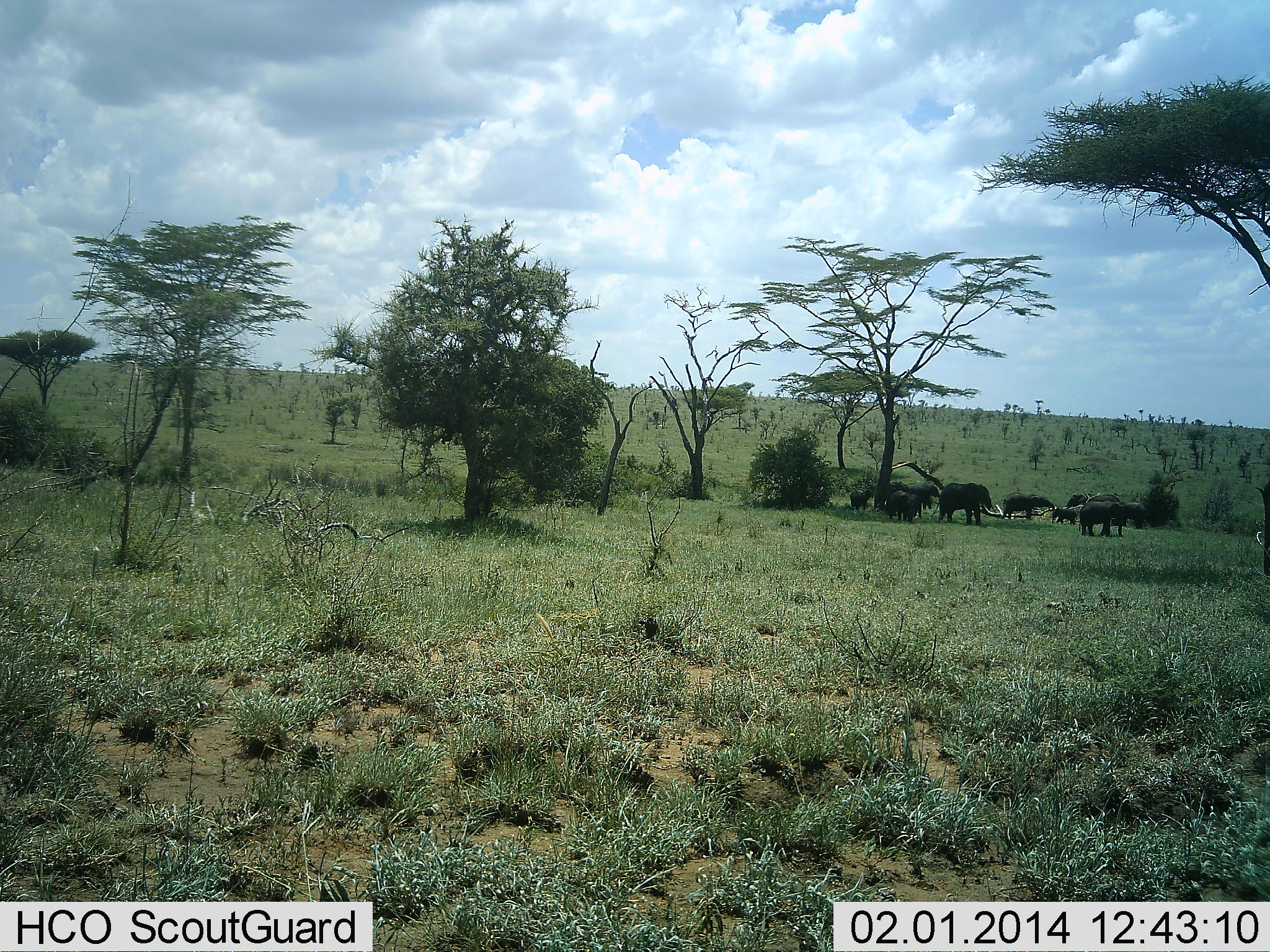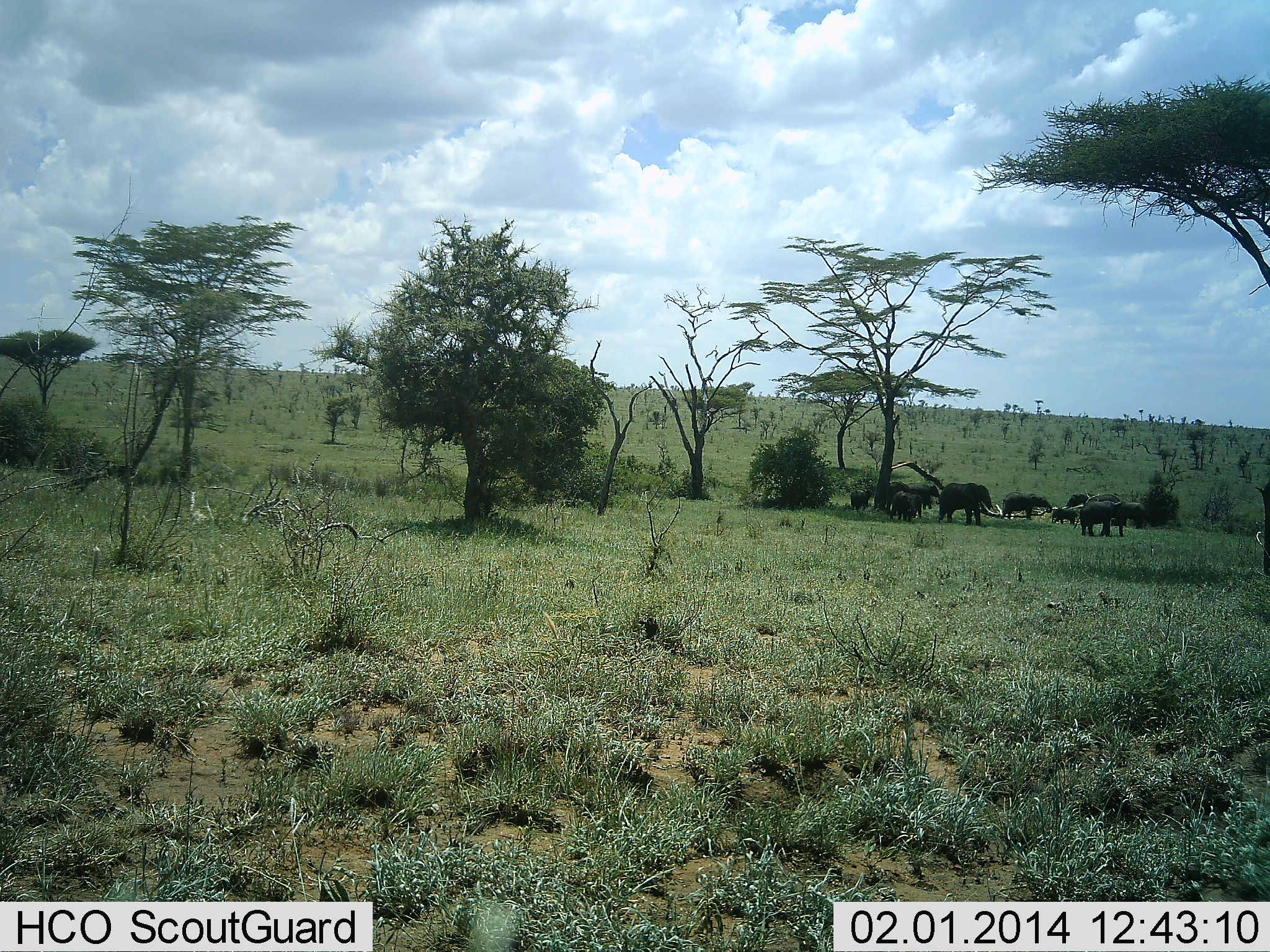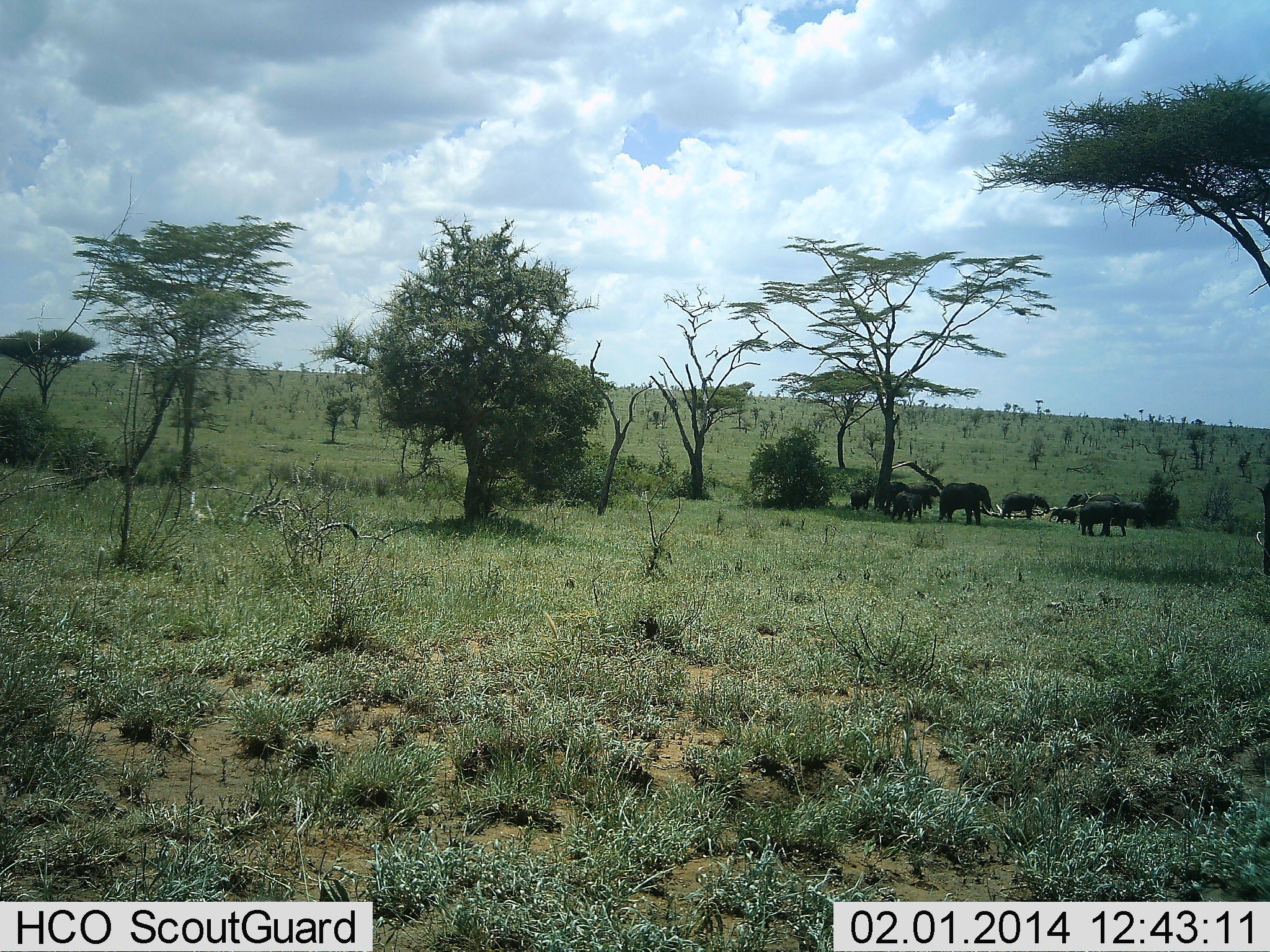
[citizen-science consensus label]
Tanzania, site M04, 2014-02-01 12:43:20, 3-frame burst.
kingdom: Animalia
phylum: Chordata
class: Mammalia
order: Proboscidea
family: Elephantidae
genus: Loxodonta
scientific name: Loxodonta africana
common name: african bush elephant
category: elephant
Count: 8.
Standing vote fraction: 100%.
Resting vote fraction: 10%.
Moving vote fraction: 10%.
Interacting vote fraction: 10%.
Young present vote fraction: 60%.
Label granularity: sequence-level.